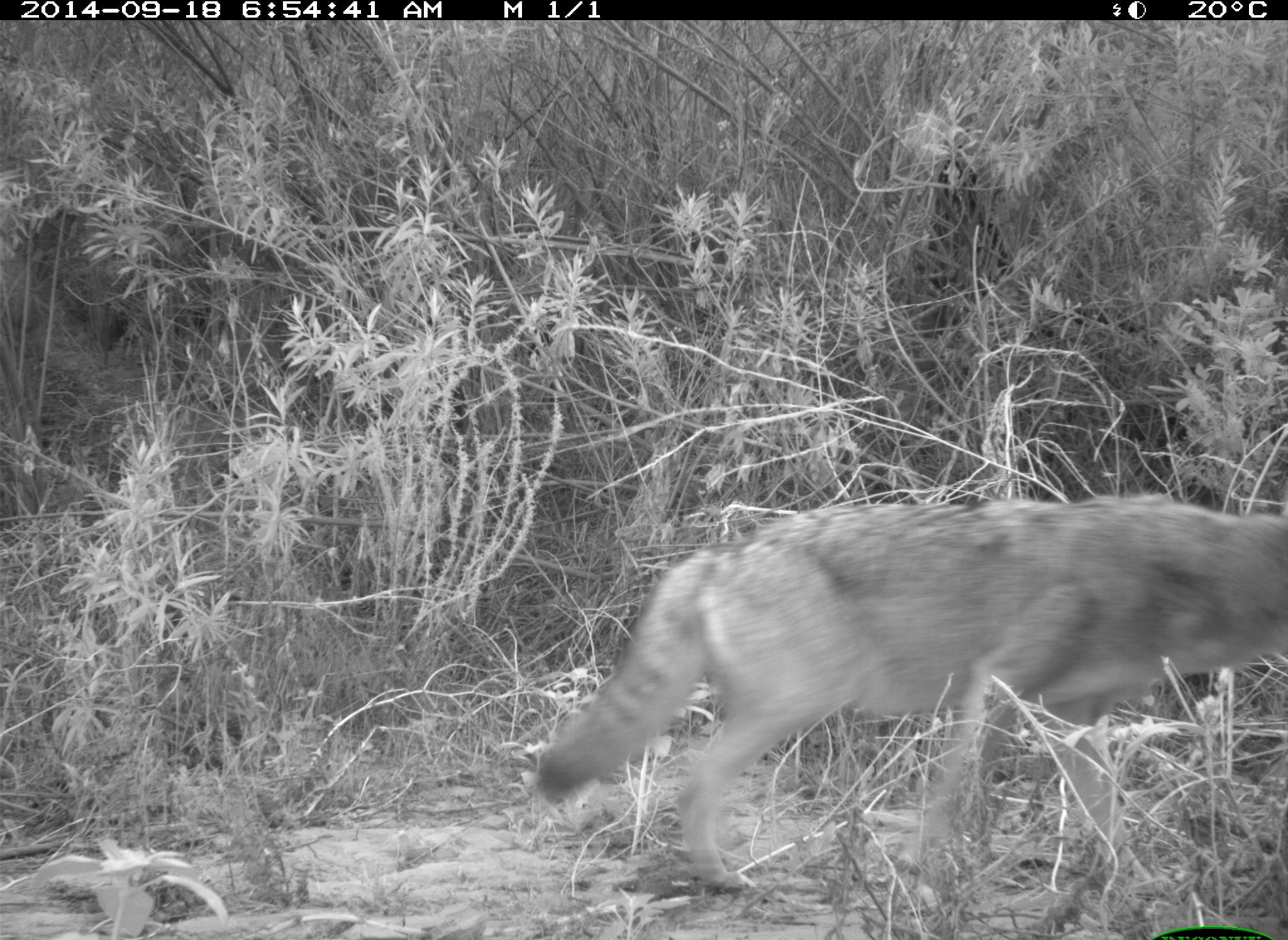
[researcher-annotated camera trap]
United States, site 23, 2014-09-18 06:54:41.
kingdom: Animalia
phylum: Chordata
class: Mammalia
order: Carnivora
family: Canidae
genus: Canis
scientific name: Canis latrans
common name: coyote